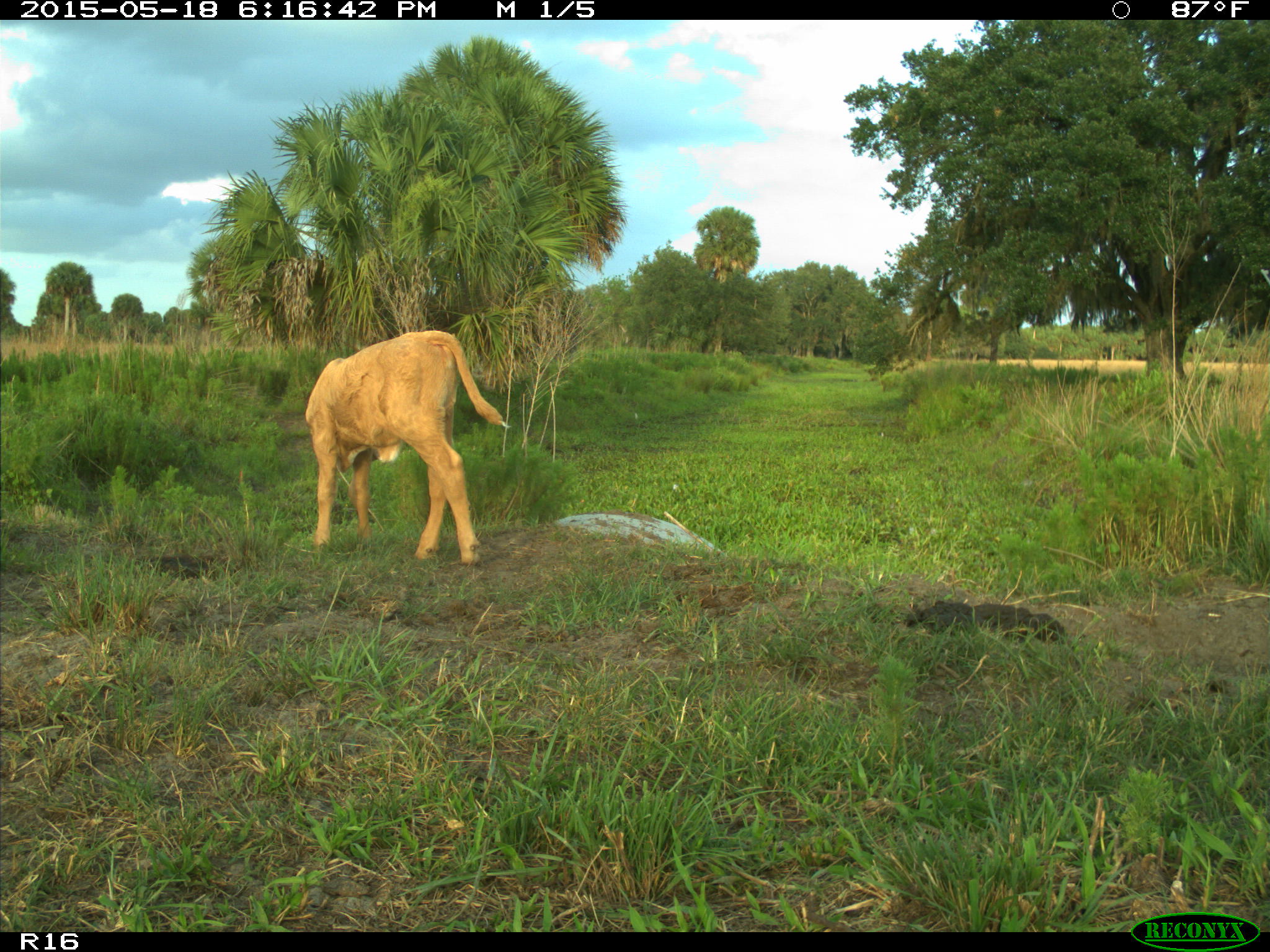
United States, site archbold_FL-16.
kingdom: Animalia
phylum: Chordata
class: Mammalia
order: Artiodactyla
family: Bovidae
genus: Bos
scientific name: Bos taurus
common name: domestic cow